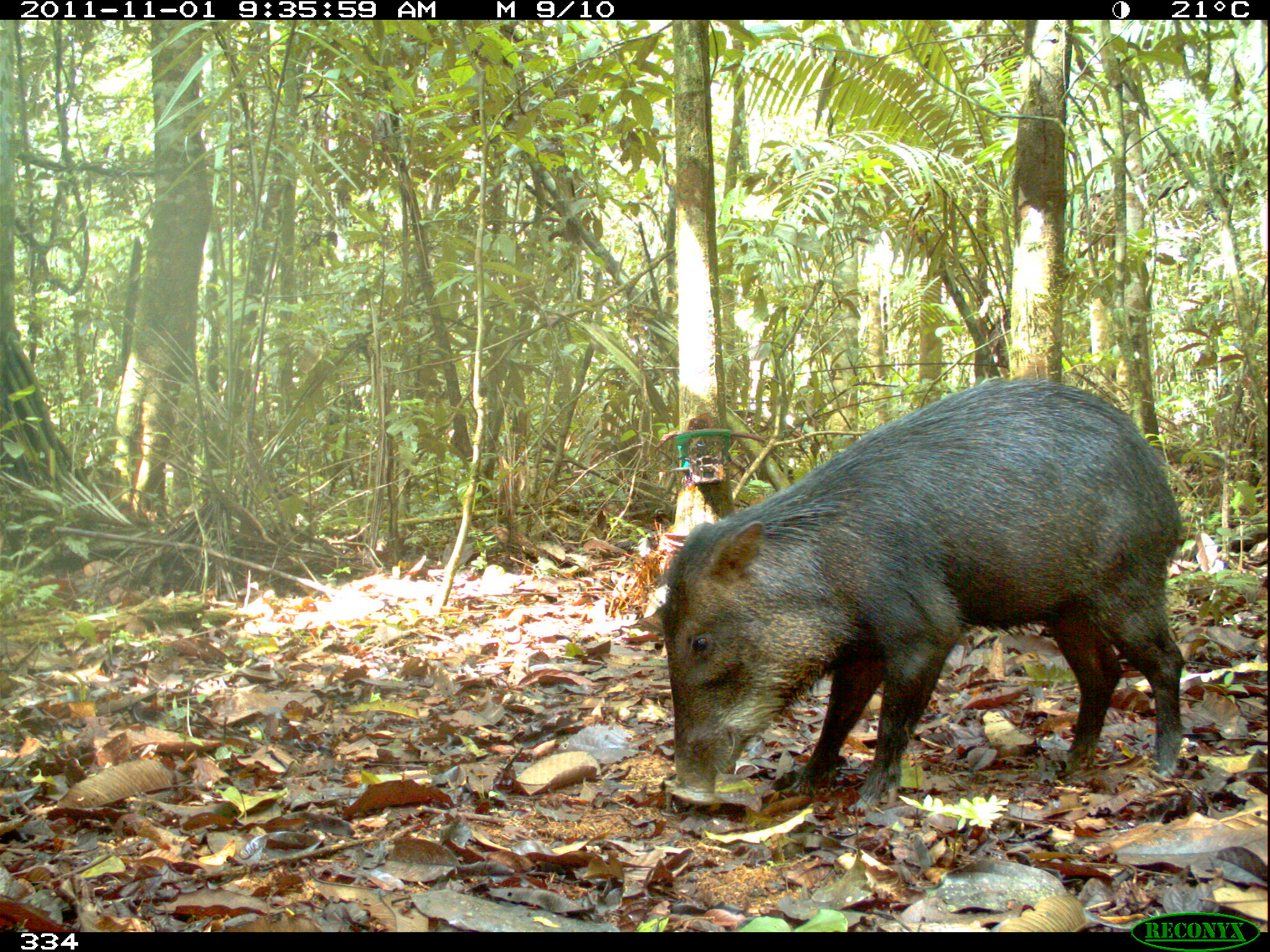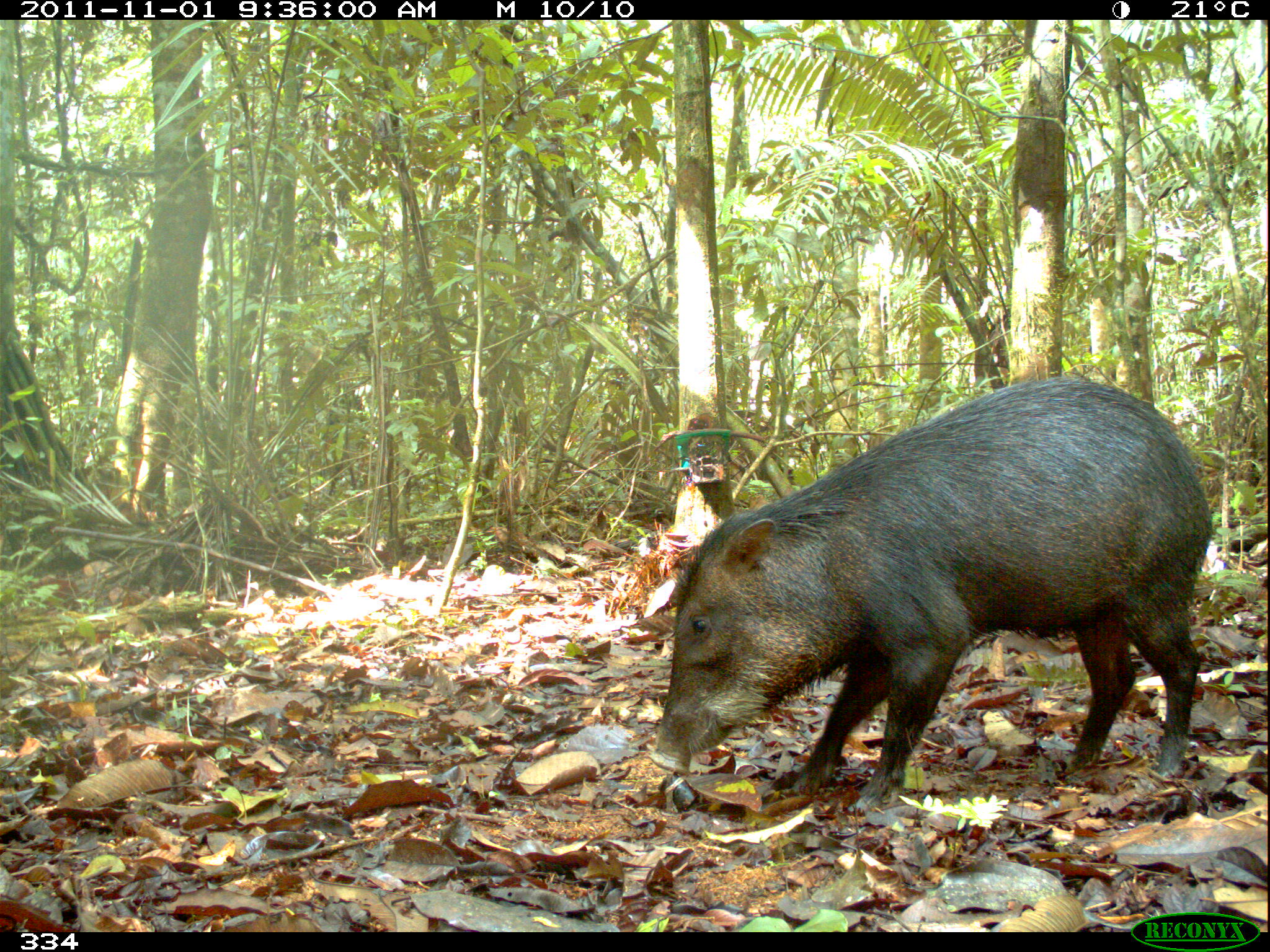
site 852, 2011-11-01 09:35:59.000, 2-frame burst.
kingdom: Animalia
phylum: Chordata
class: Mammalia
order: Artiodactyla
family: Tayassuidae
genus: Tayassu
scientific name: Tayassu pecari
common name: white-lipped peccary